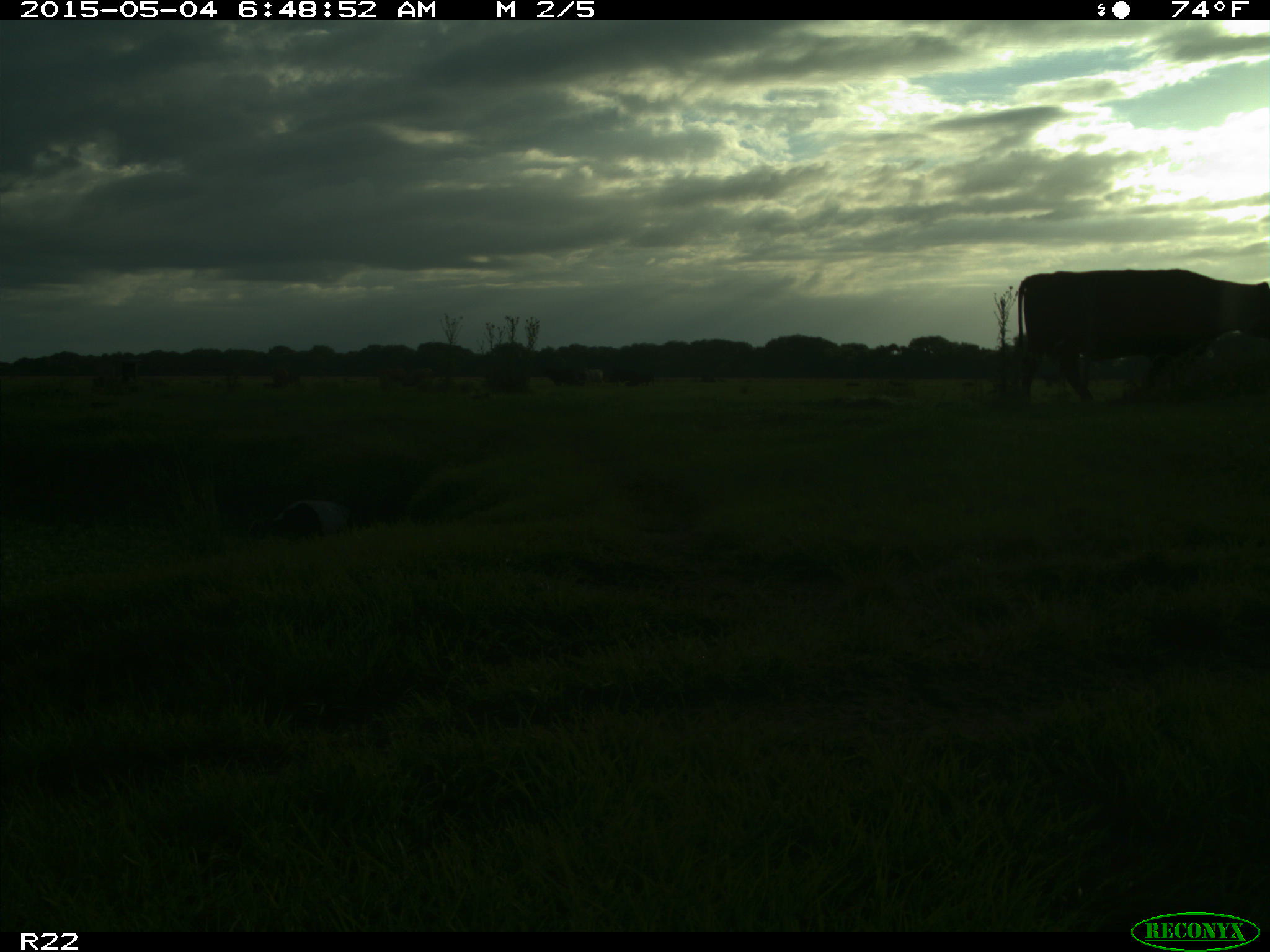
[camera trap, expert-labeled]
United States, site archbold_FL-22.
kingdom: Animalia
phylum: Chordata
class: Mammalia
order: Artiodactyla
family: Bovidae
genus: Bos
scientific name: Bos taurus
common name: domestic cow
Bos taurus (domestic cow).